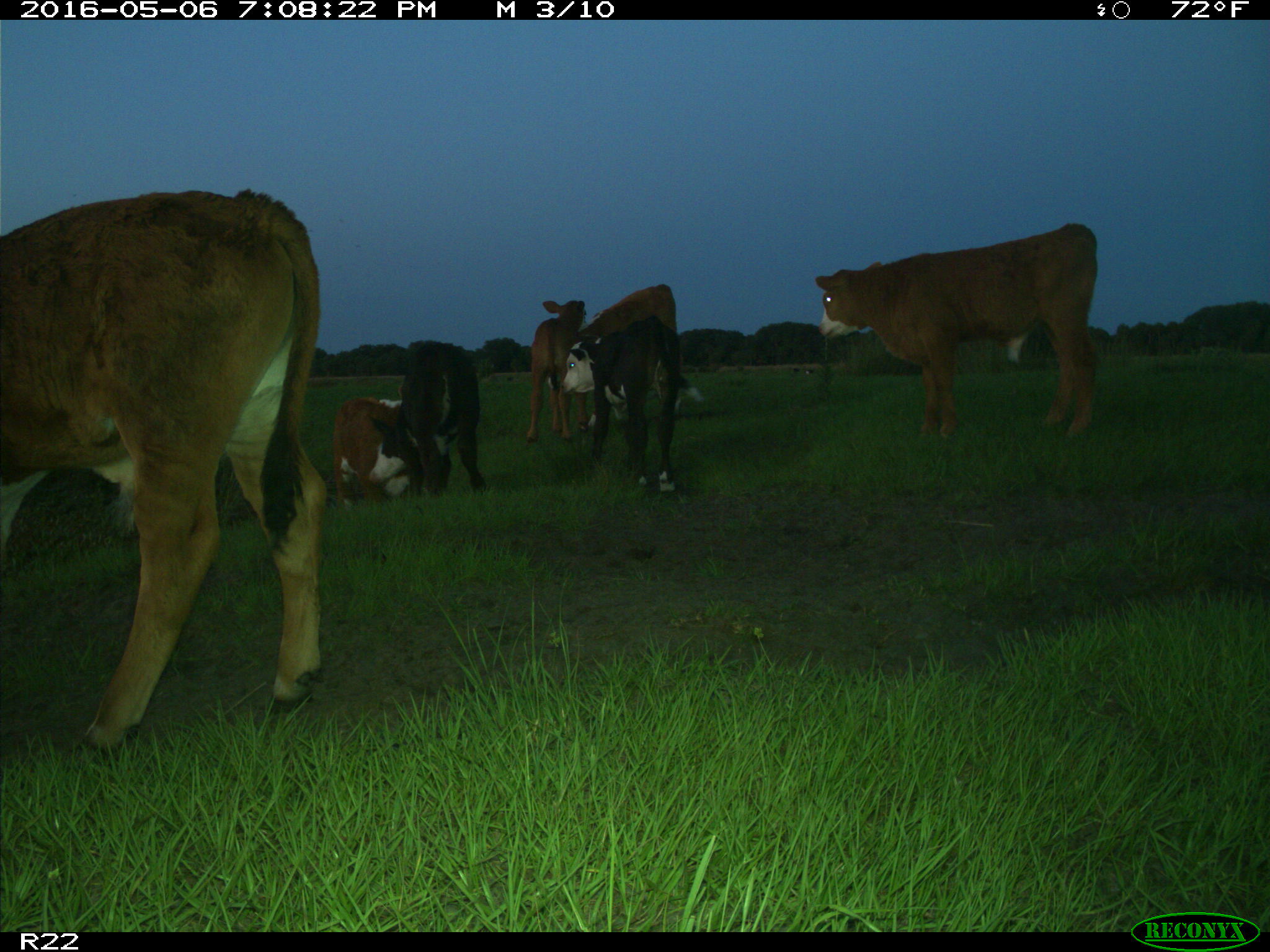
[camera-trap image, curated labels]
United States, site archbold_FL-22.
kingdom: Animalia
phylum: Chordata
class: Mammalia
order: Artiodactyla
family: Bovidae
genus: Bos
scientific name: Bos taurus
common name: domestic cow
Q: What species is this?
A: Bos taurus (domestic cow).